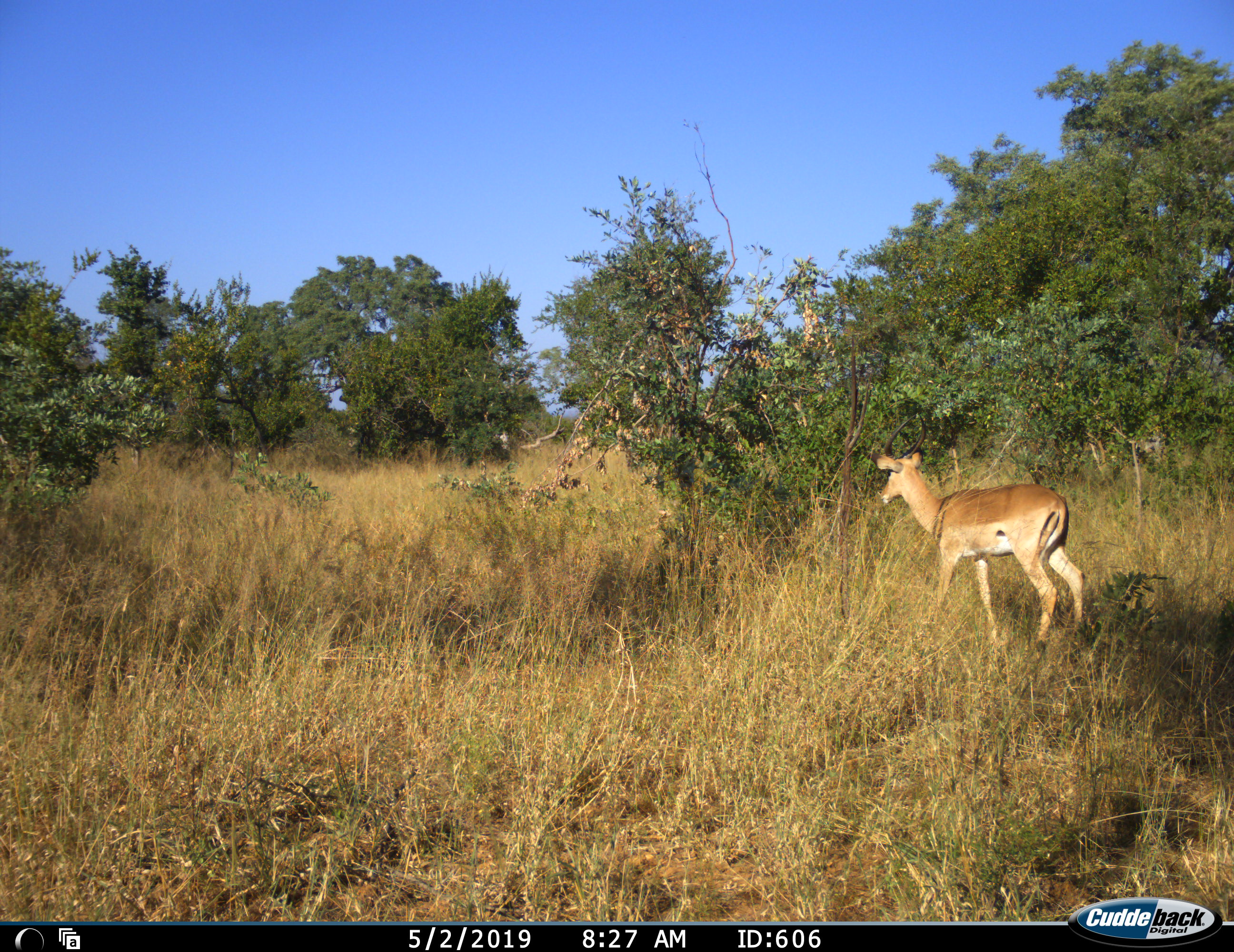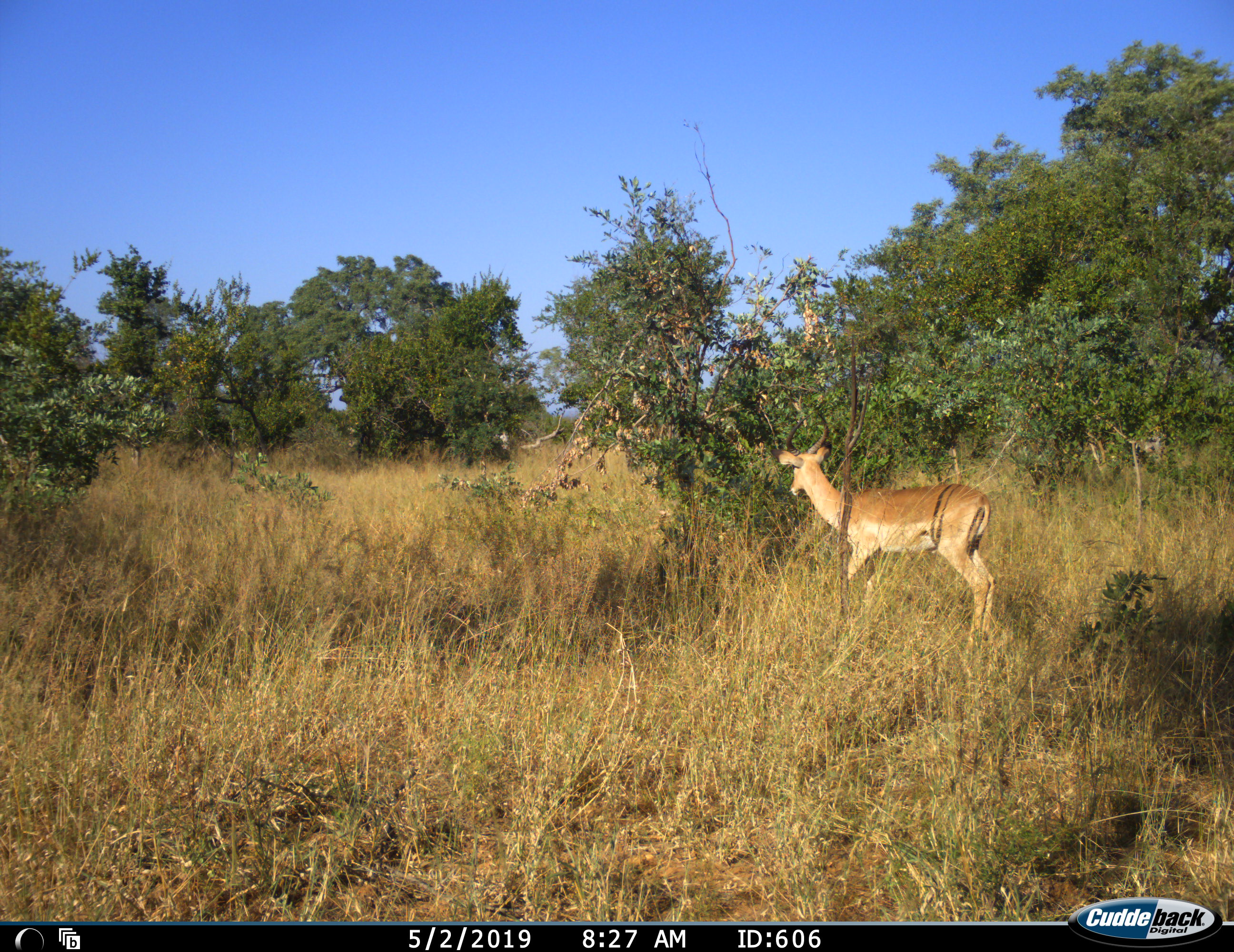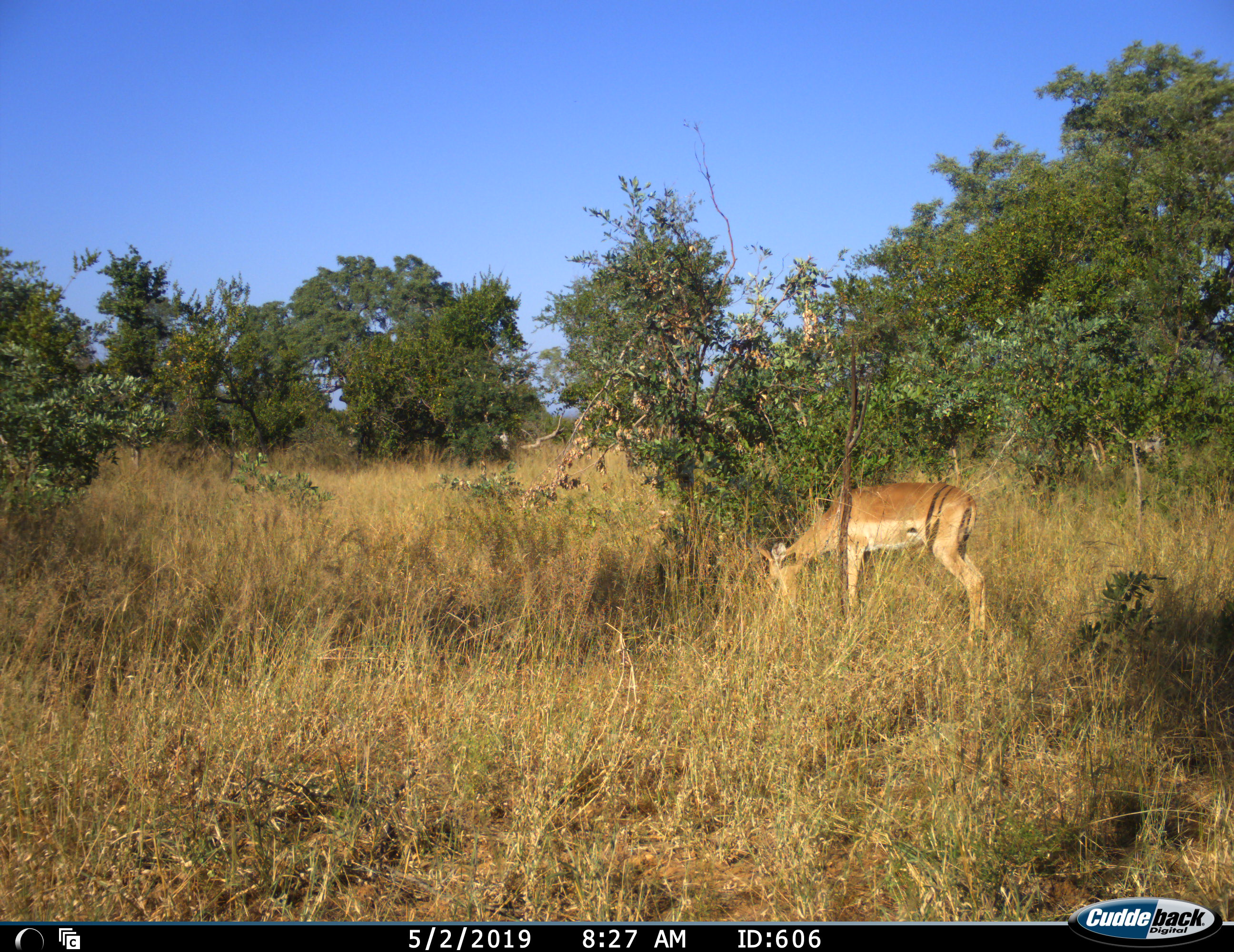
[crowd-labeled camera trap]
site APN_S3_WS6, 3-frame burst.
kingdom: Animalia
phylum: Chordata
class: Mammalia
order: Artiodactyla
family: Bovidae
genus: Aepyceros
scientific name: Aepyceros melampus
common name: impala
Impala (Aepyceros melampus), count 1. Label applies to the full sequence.